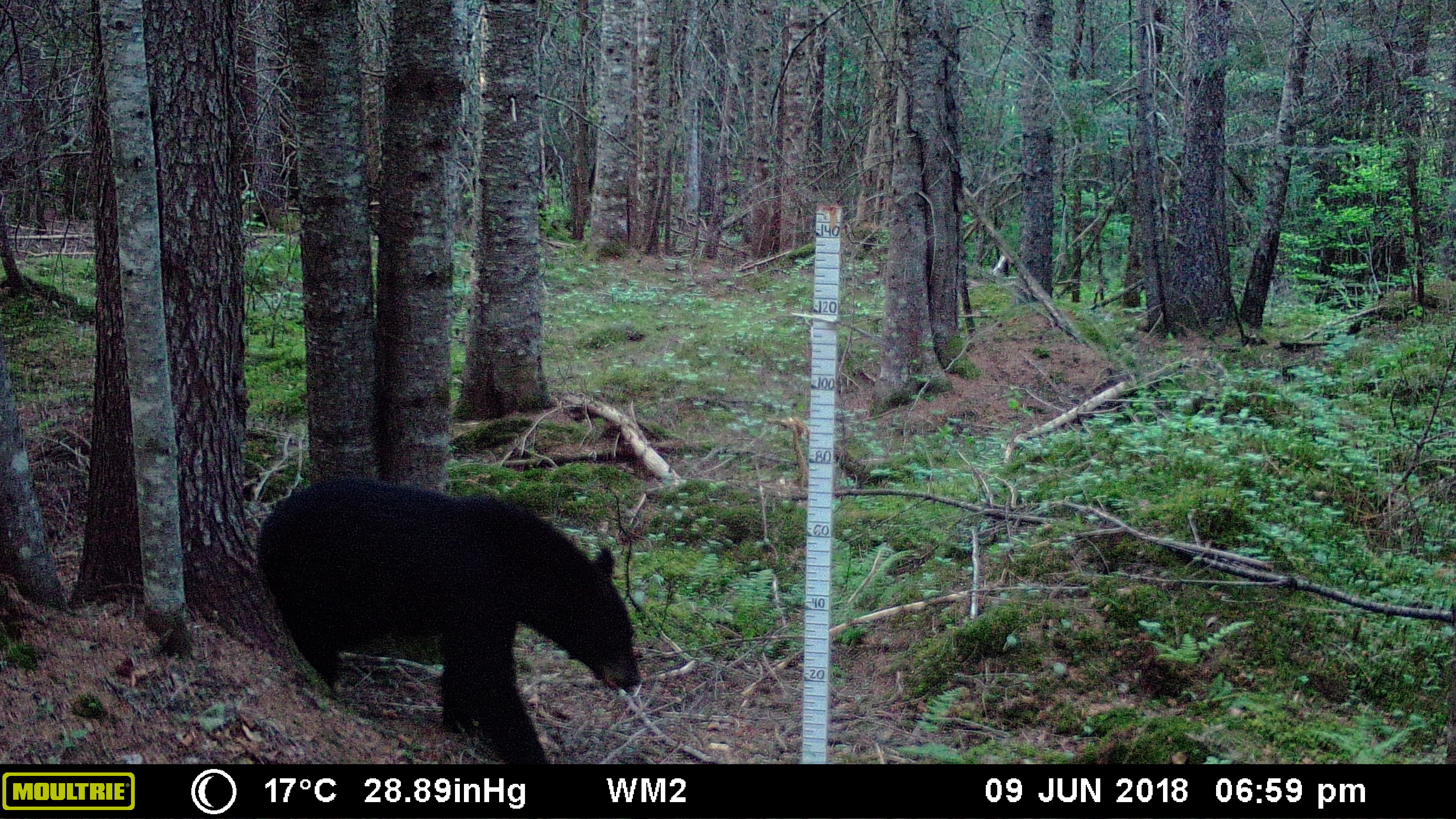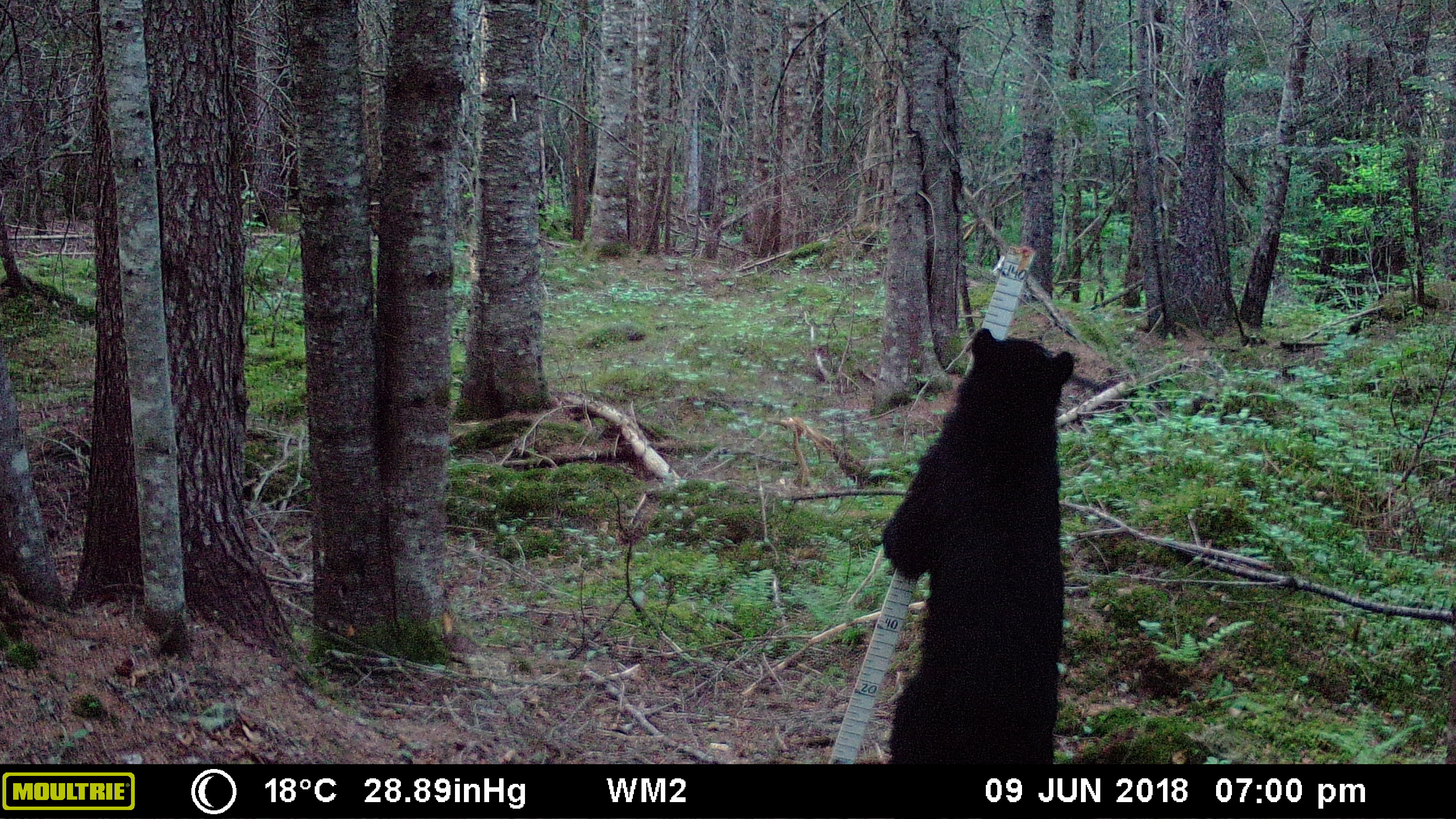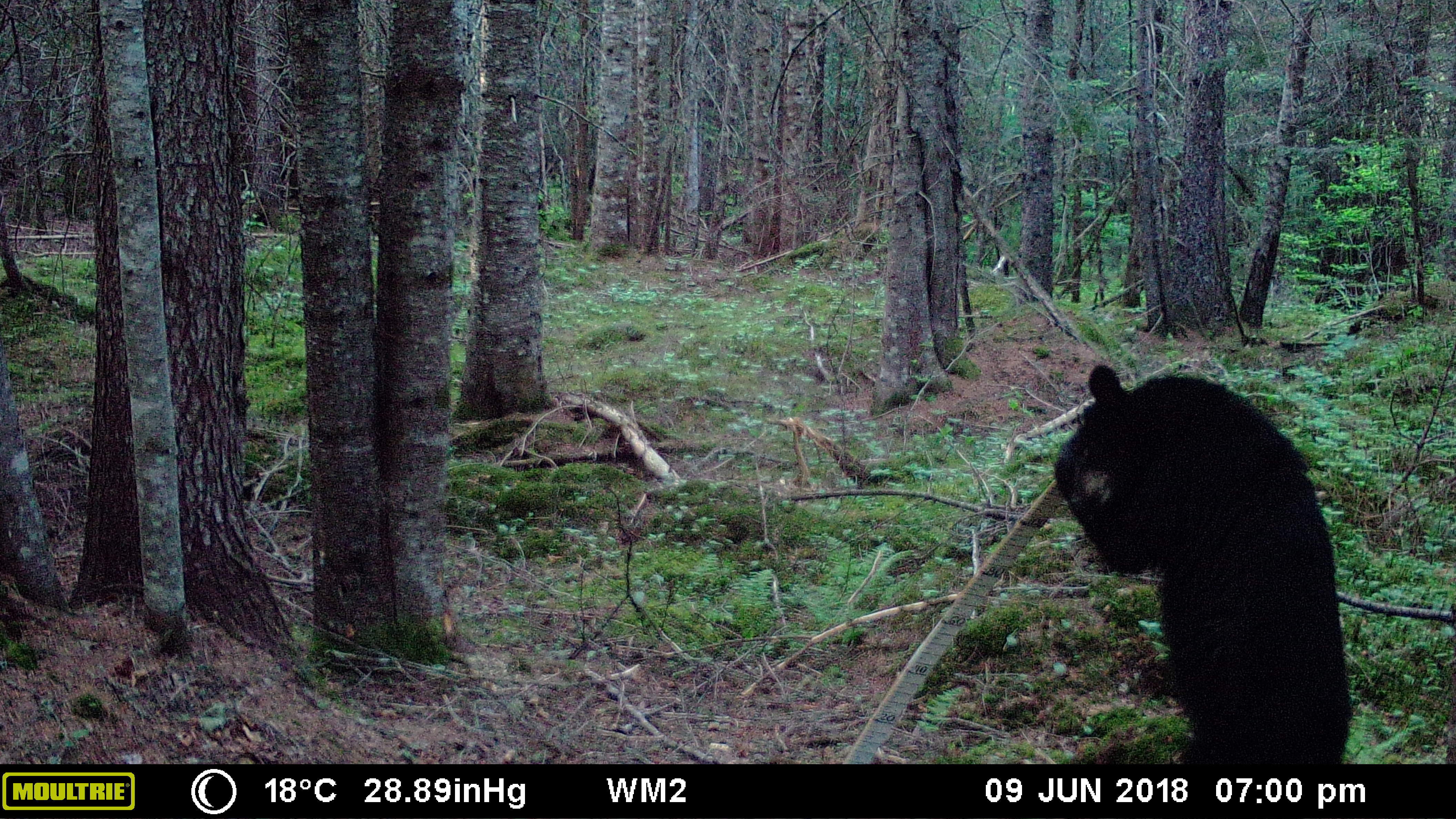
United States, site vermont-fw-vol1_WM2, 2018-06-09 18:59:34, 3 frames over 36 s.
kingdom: Animalia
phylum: Chordata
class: Mammalia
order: Carnivora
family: Ursidae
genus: Ursus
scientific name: Ursus americanus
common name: black bear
Black bear (Ursus americanus).